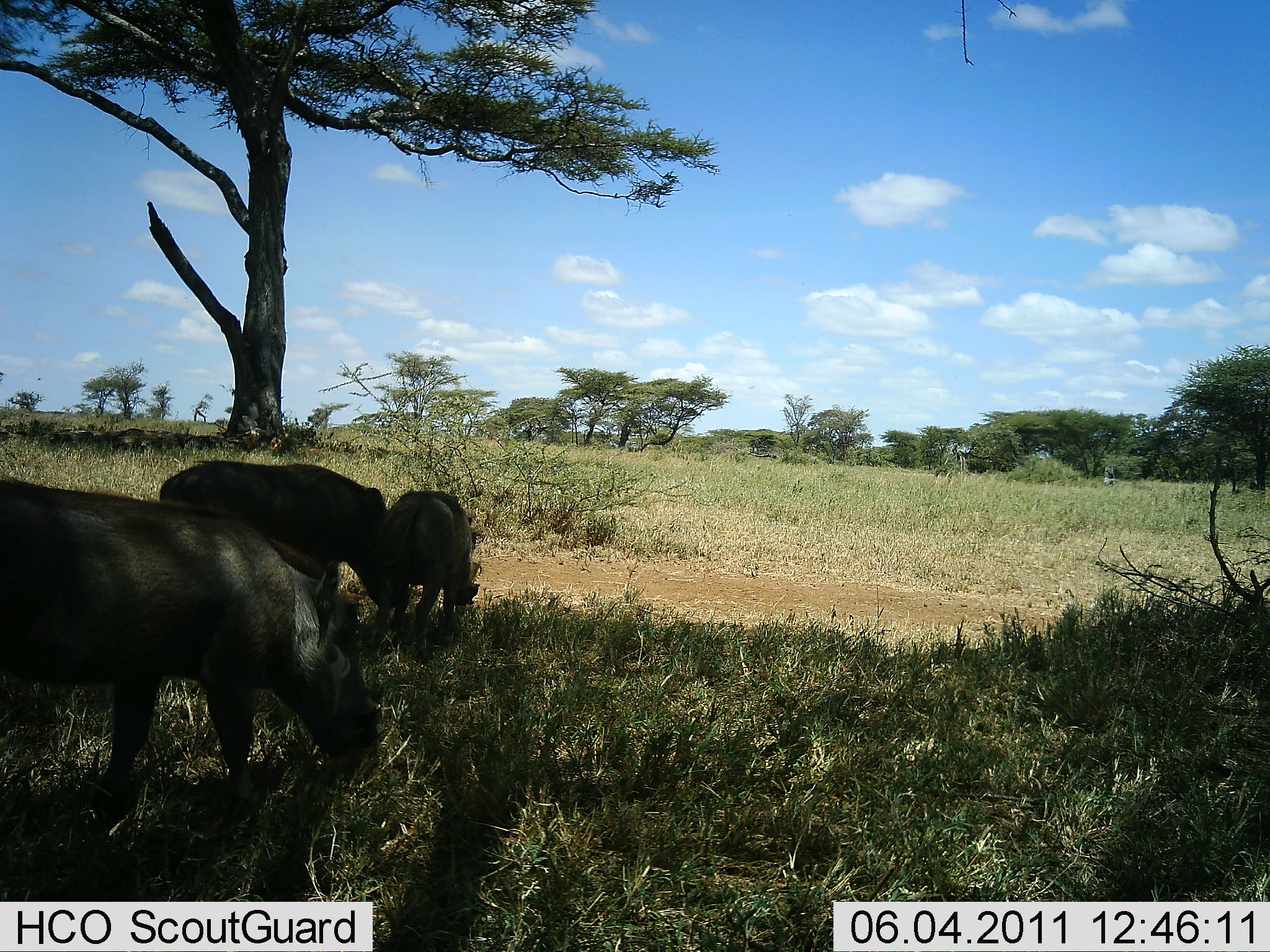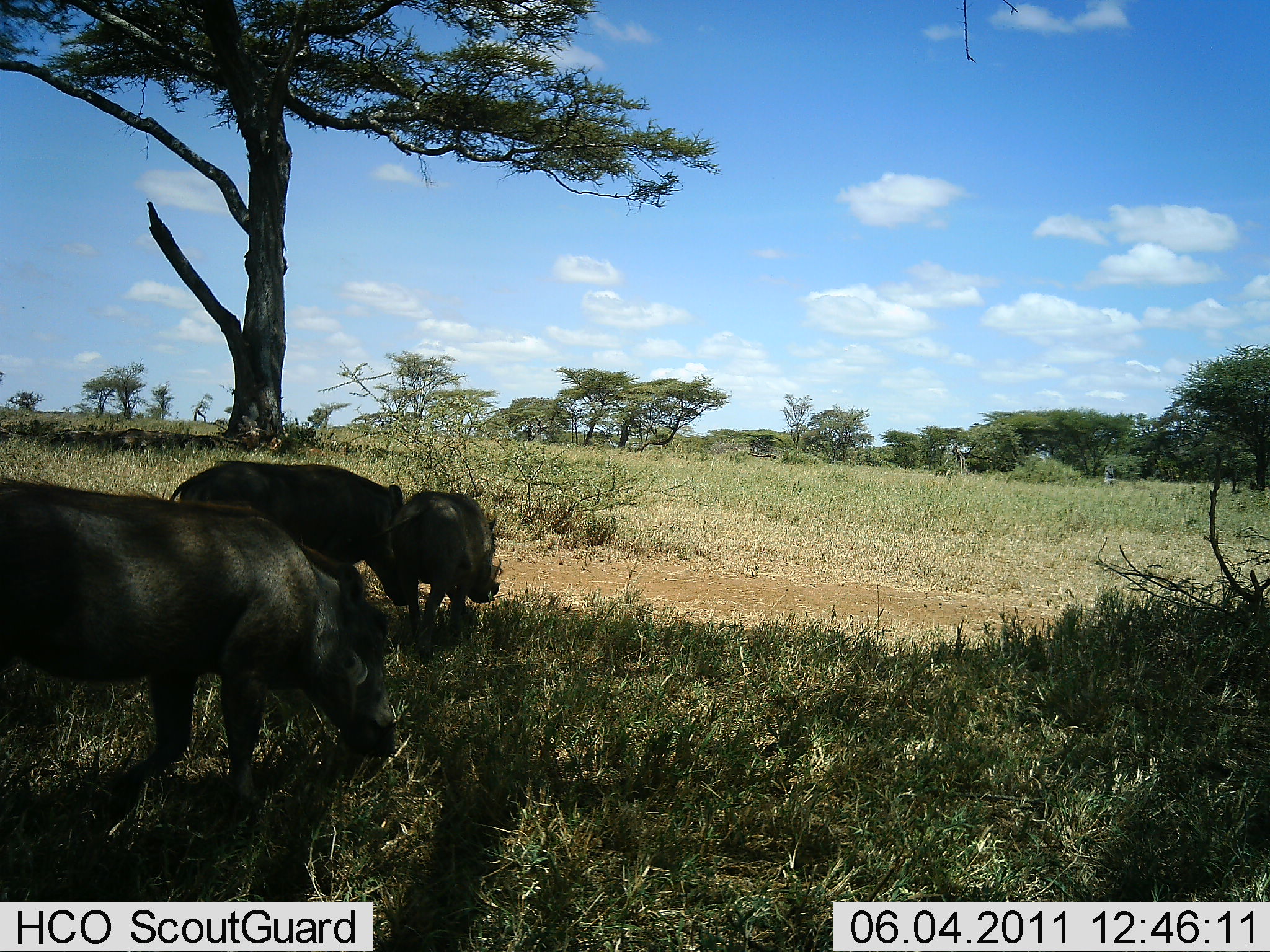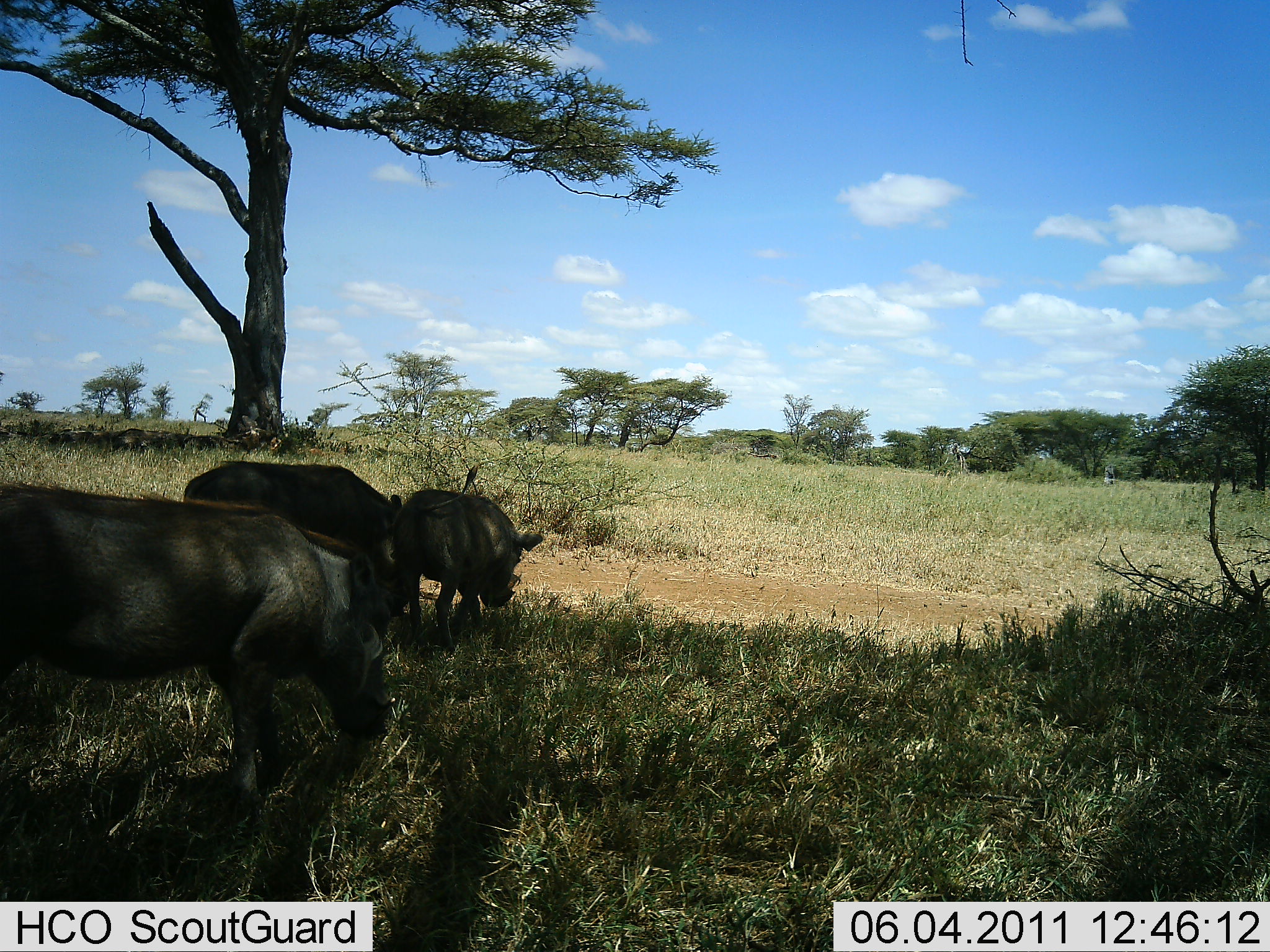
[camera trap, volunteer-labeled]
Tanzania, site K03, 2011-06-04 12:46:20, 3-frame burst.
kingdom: Animalia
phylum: Chordata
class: Mammalia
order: Artiodactyla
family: Suidae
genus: Phacochoerus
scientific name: Phacochoerus africanus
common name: warthog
Warthog (Phacochoerus africanus), count 3. Behavior (volunteer vote fractions): standing 8%, resting 0%, moving 75%, interacting 0%. Young present (vote fraction): 0%. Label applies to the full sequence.